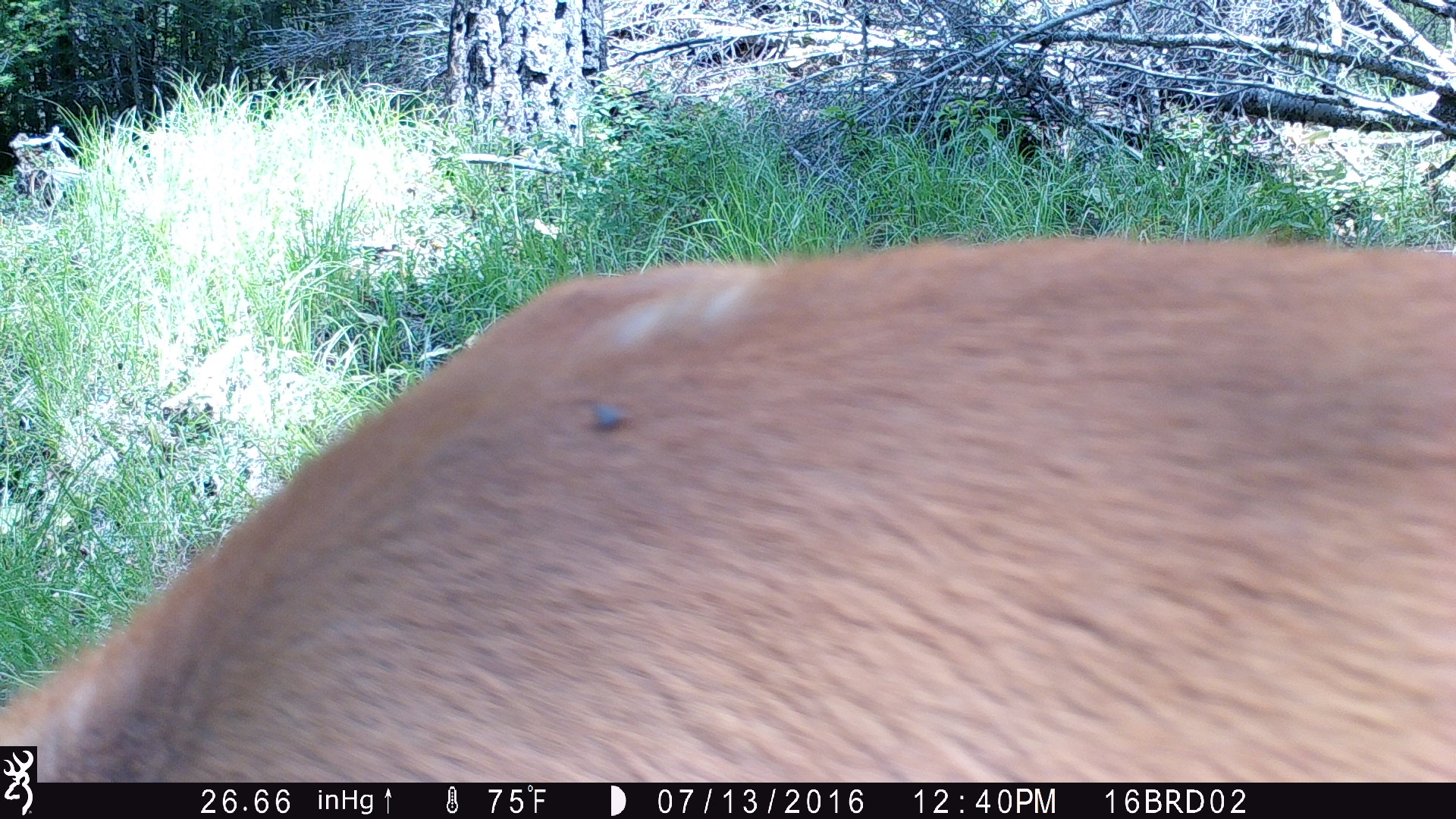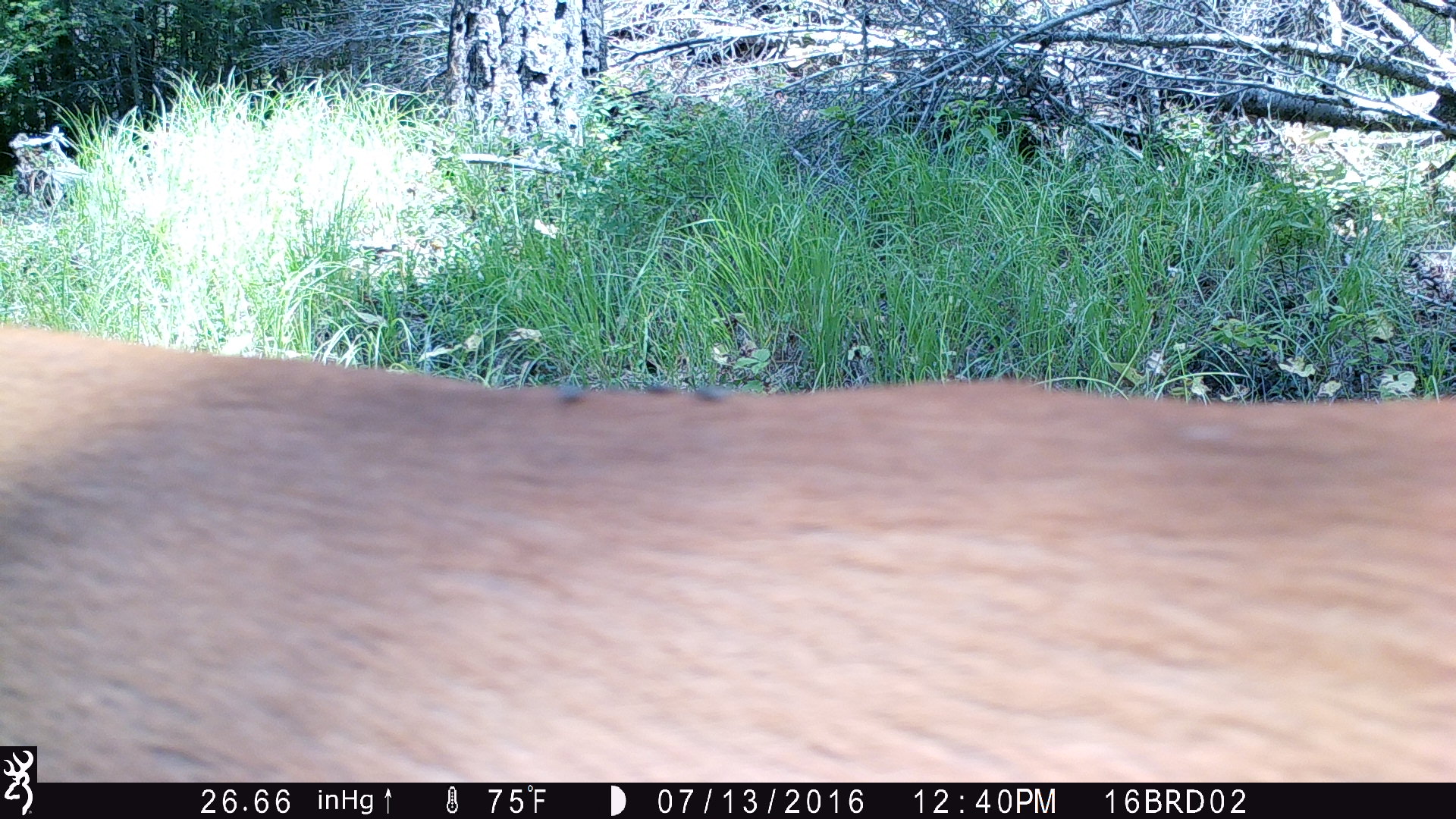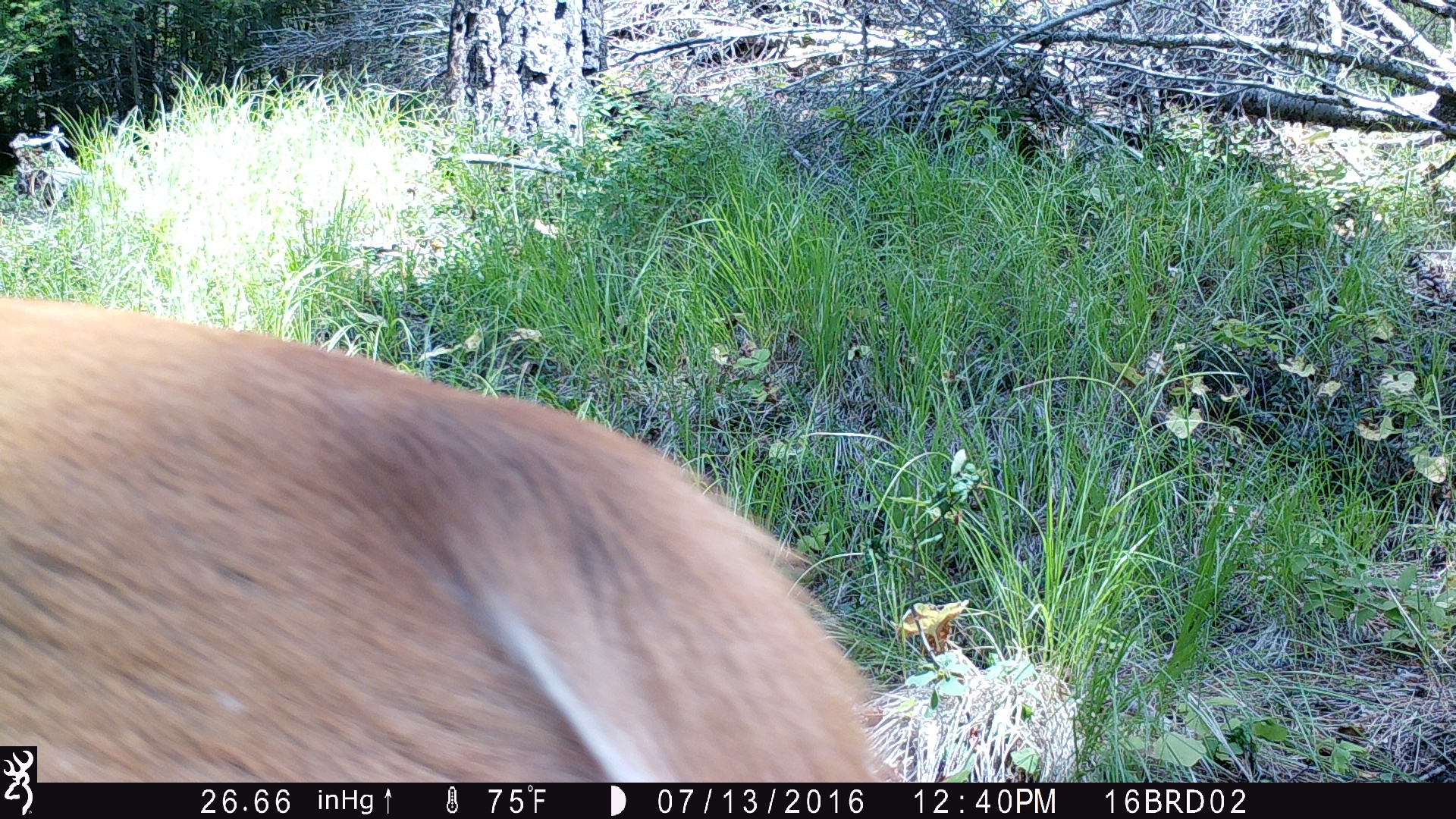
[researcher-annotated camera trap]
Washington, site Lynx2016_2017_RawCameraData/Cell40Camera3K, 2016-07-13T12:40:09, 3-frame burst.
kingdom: Animalia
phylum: Chordata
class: Mammalia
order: Artiodactyla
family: Cervidae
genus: Odocoileus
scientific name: Odocoileus virginianus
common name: white-tailed deer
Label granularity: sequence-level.